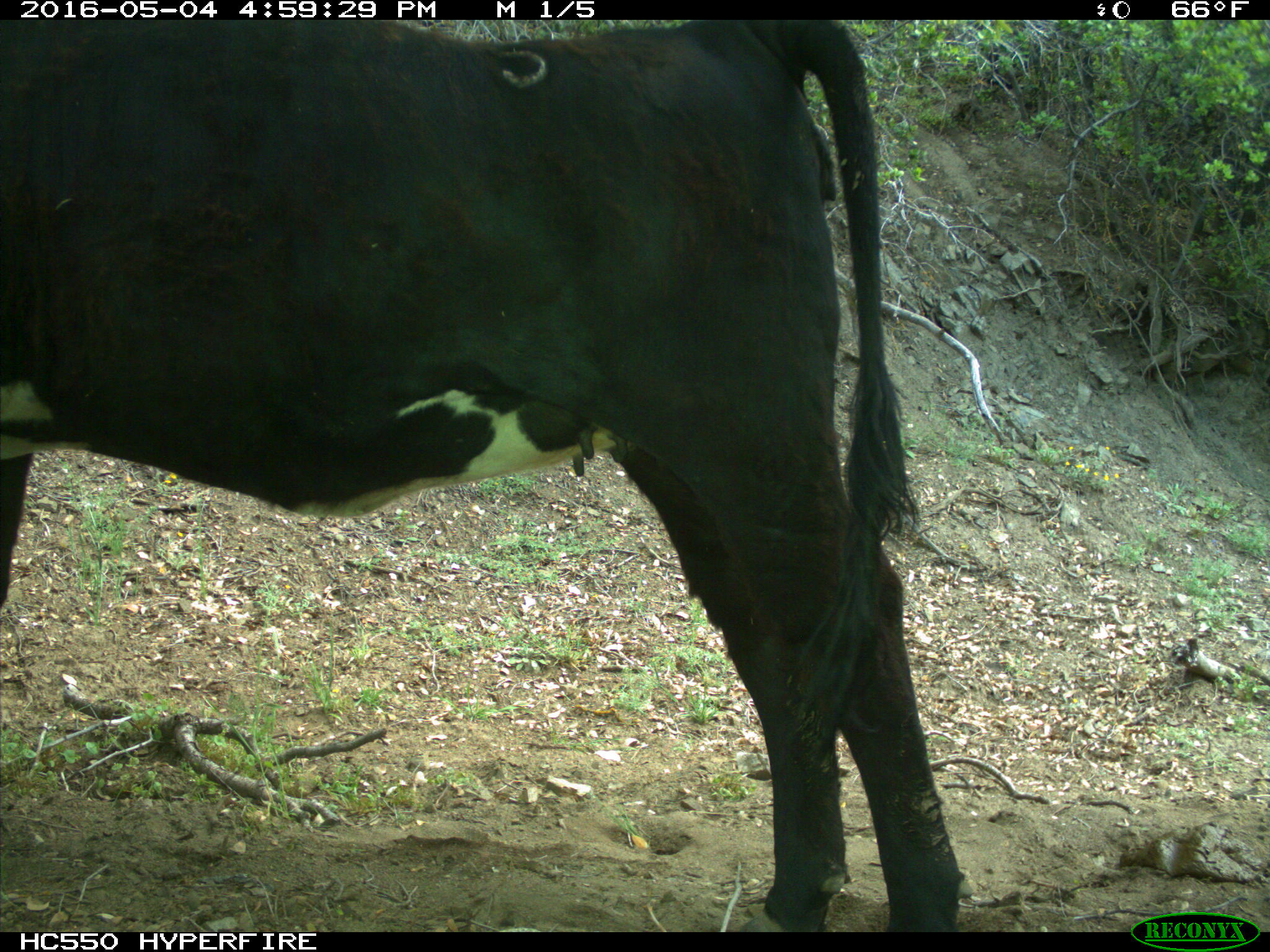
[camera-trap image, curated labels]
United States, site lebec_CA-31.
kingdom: Animalia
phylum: Chordata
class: Mammalia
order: Artiodactyla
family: Bovidae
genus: Bos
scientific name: Bos taurus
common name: domestic cow